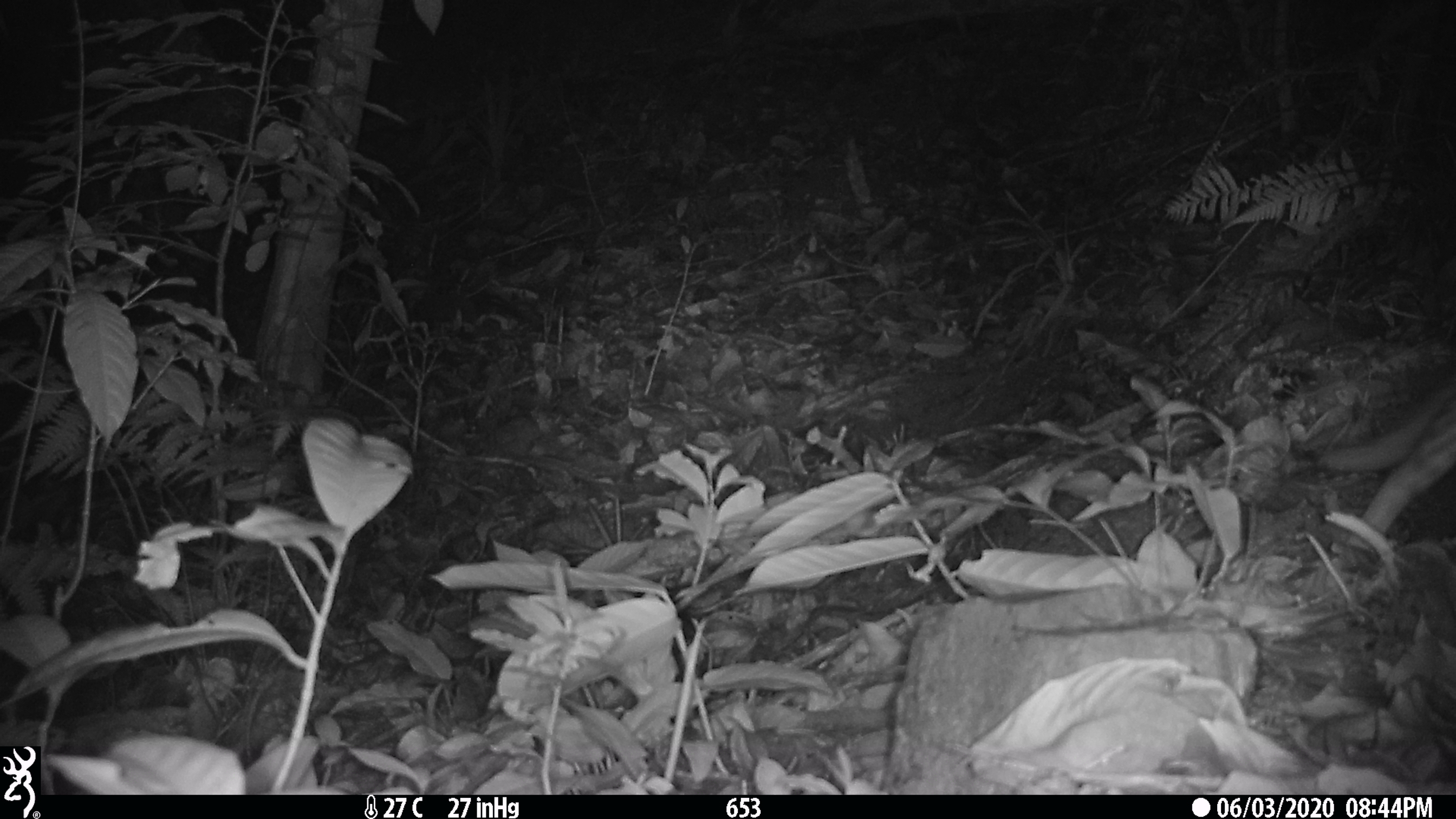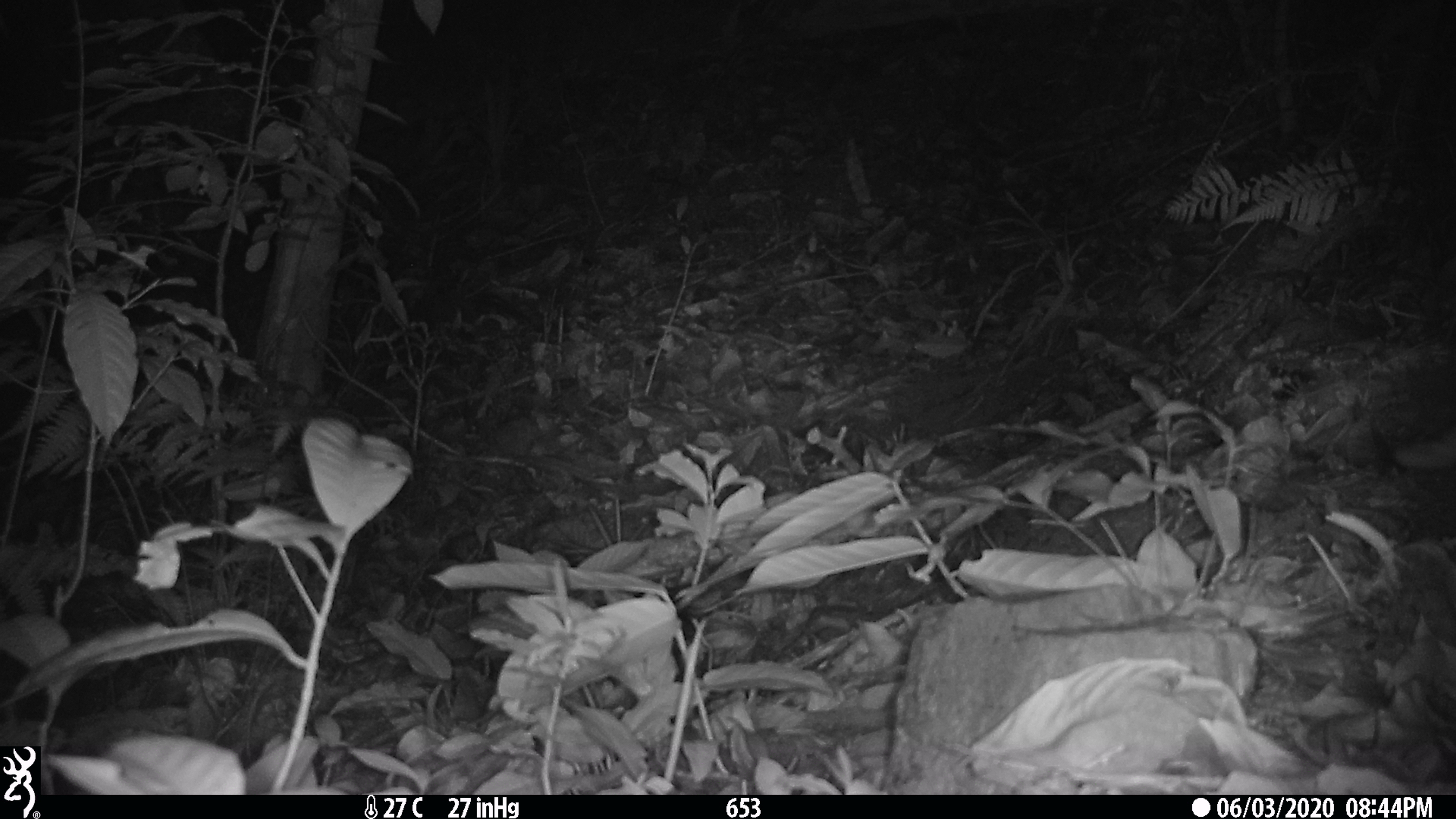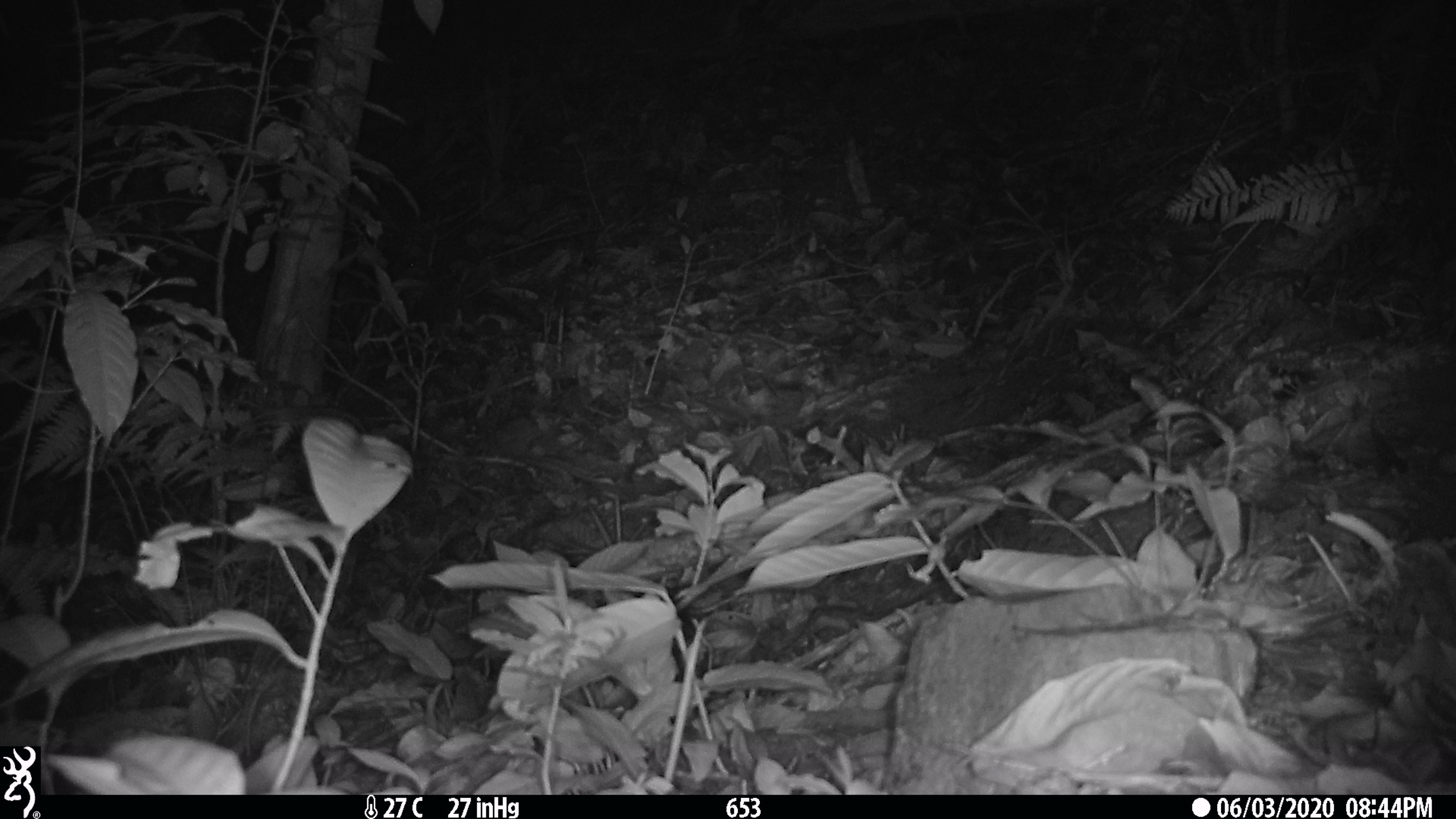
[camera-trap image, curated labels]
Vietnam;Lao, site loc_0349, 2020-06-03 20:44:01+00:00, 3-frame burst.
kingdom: Animalia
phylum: Chordata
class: Mammalia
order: Carnivora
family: Felidae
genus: Prionailurus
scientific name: Prionailurus bengalensis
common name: leopard cat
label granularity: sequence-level